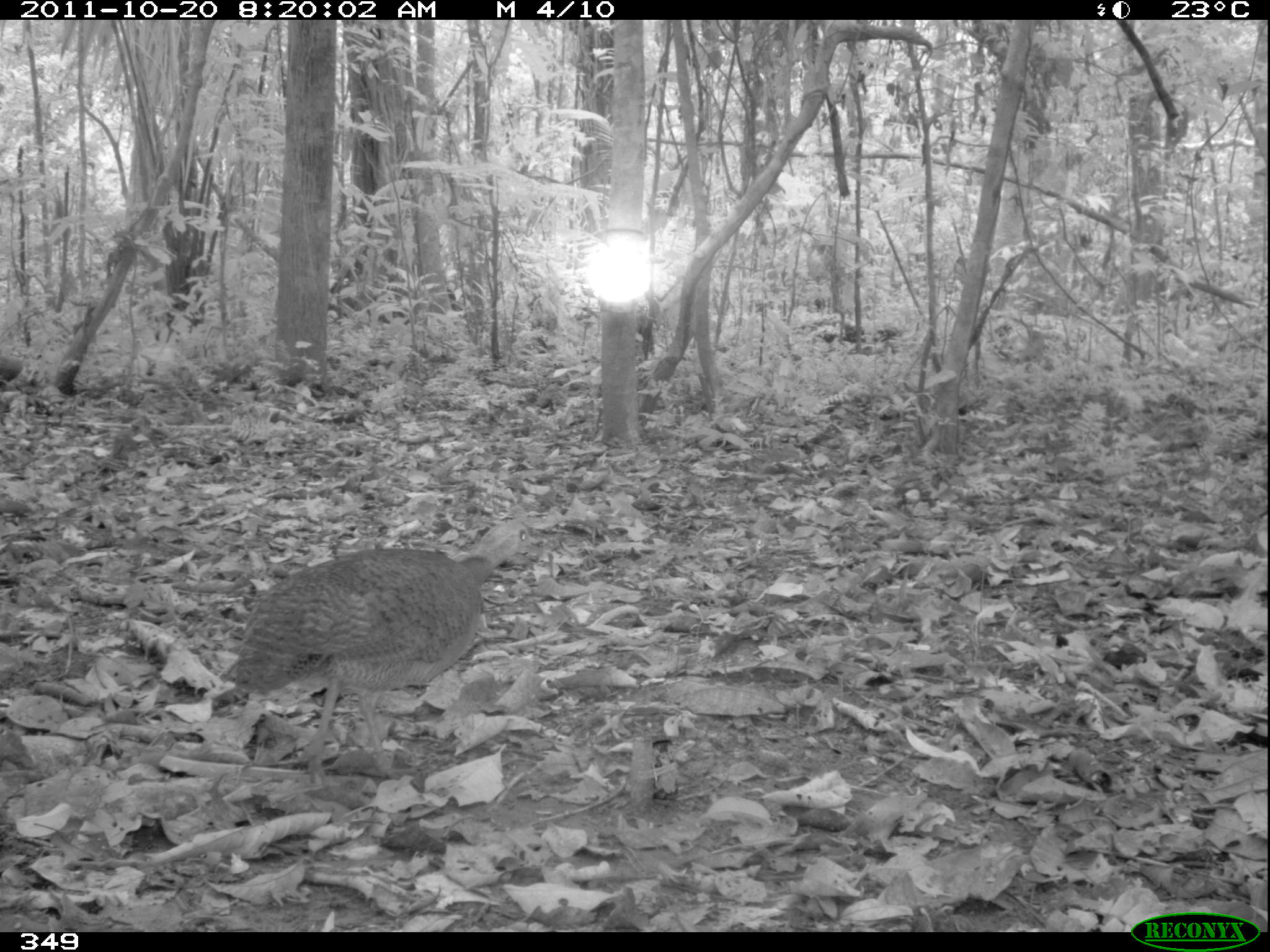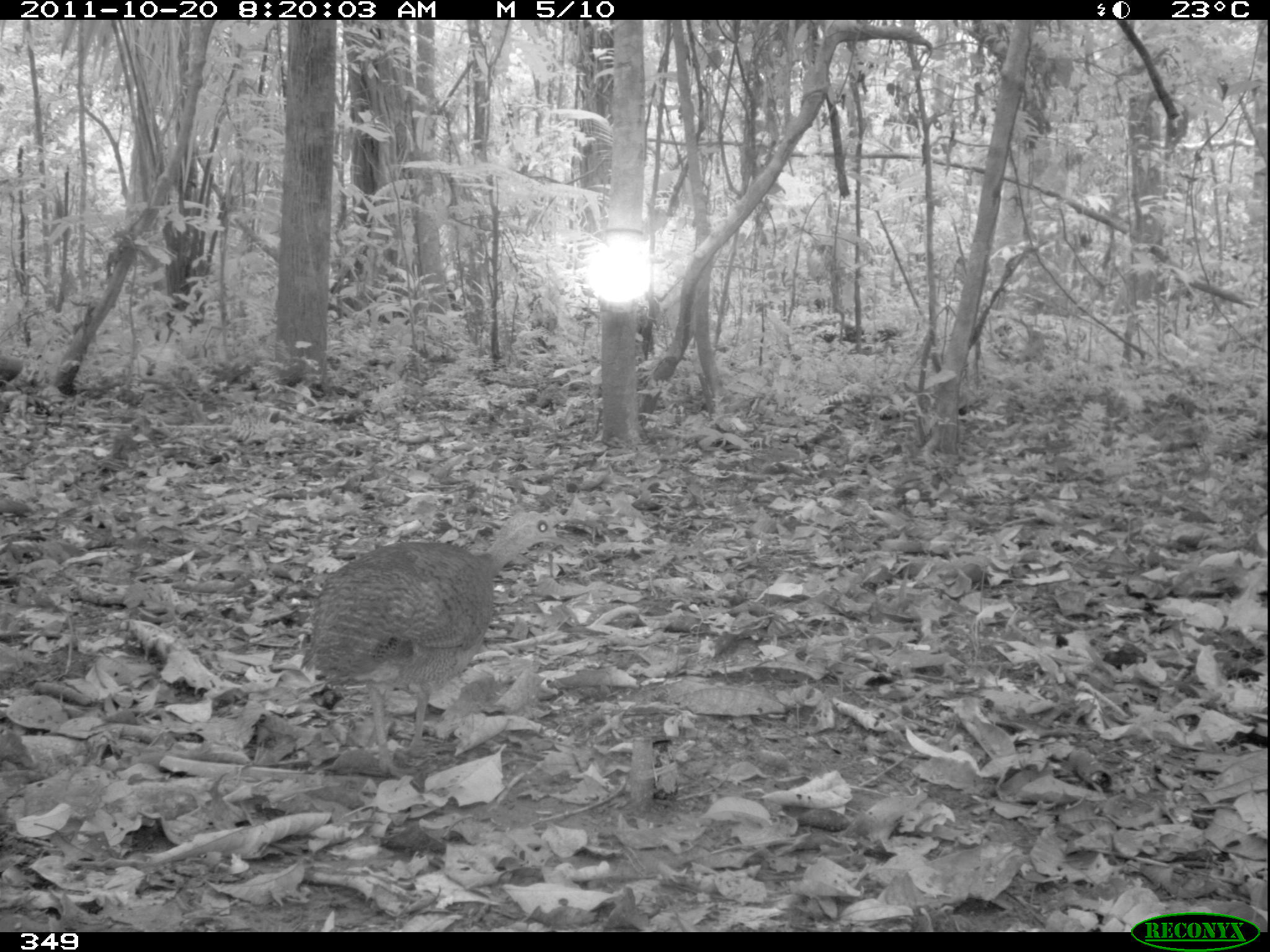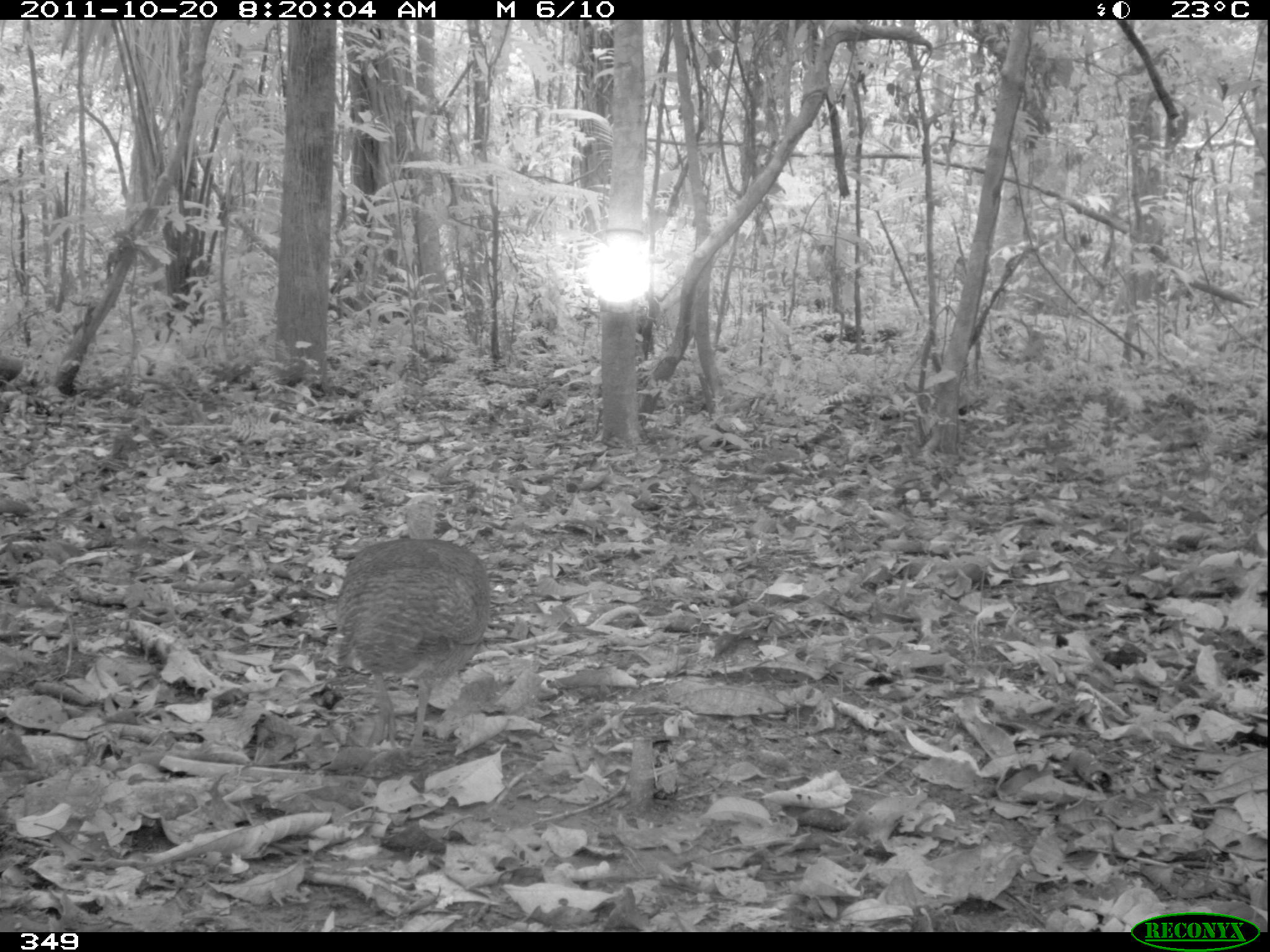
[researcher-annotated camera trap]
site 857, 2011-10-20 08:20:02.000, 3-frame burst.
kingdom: Animalia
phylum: Chordata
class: Aves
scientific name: Aves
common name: bird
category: unknown bird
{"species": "unknown bird (bird) (Aves)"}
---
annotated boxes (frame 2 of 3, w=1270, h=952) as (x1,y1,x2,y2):
unknown bird: (301,508,575,780)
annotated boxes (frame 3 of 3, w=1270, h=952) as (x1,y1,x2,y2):
unknown bird: (335,493,489,747)